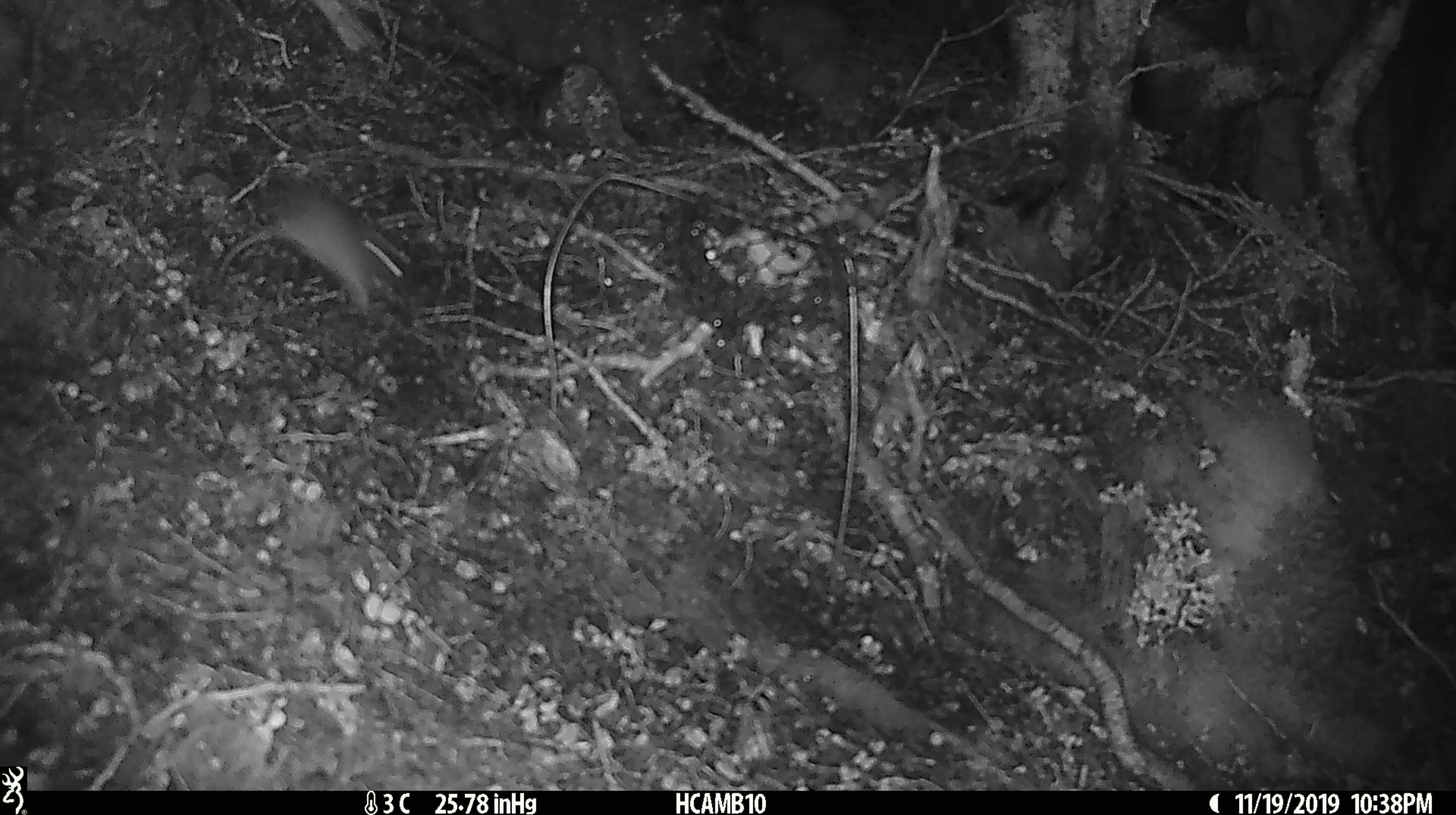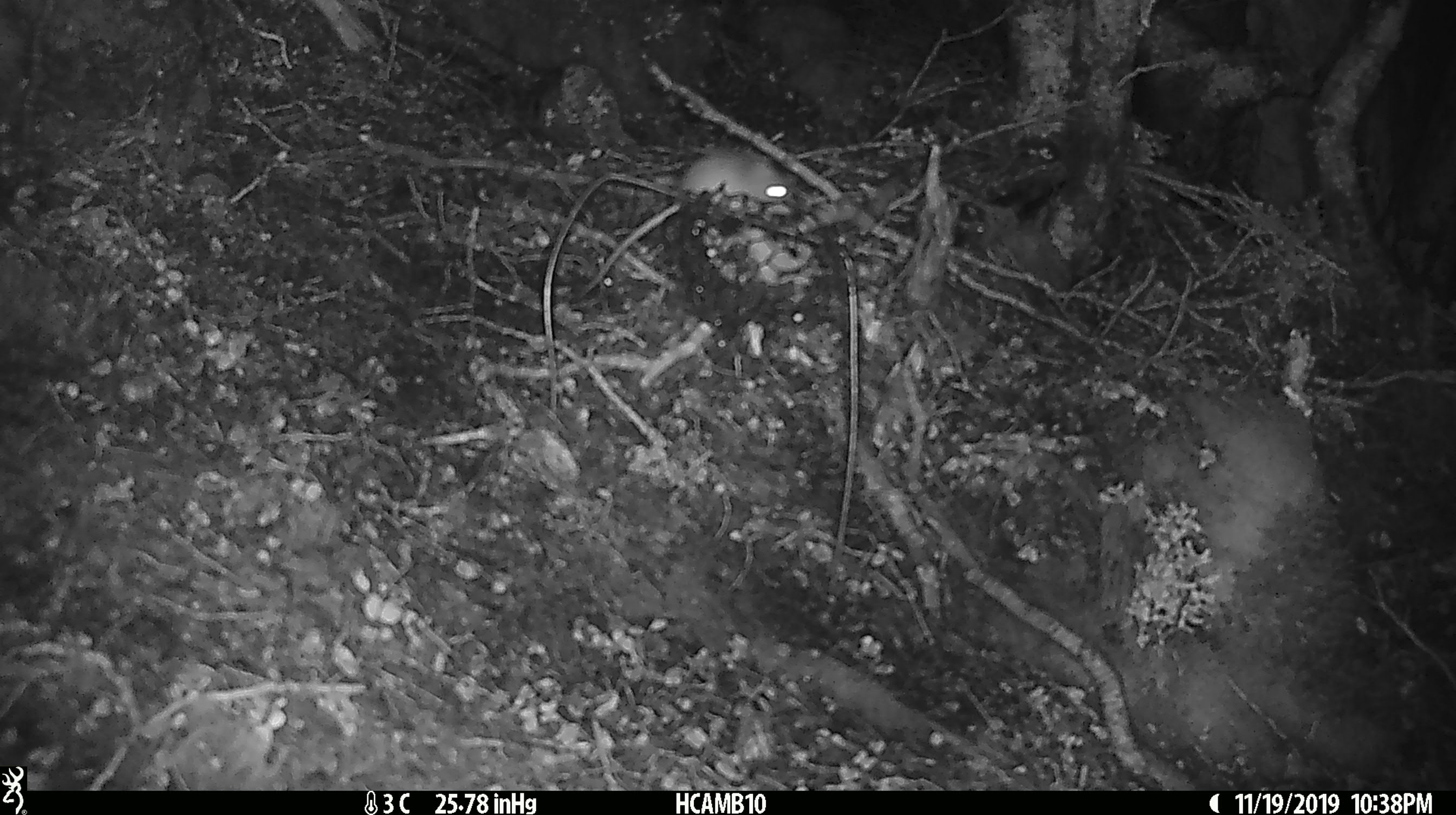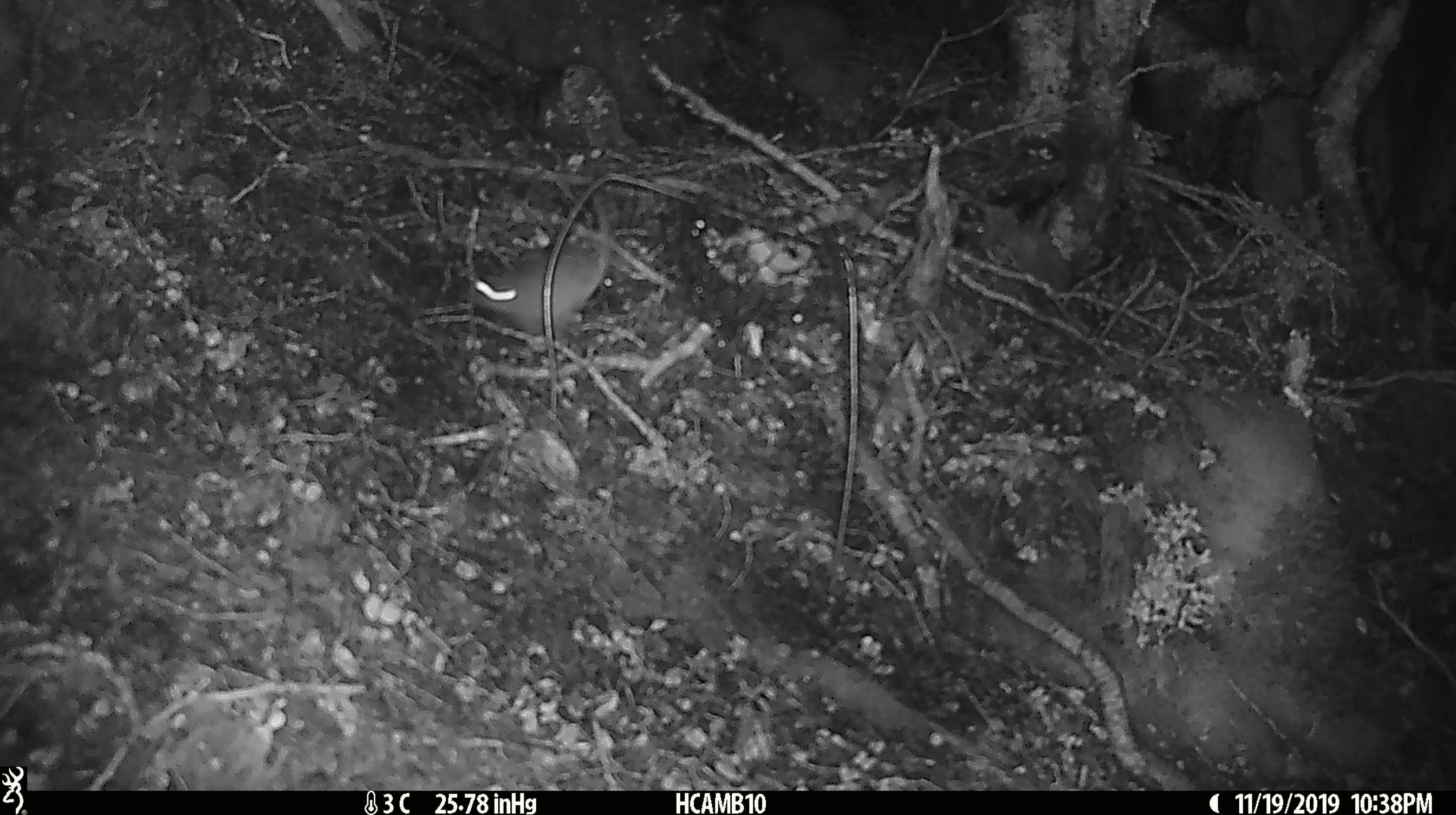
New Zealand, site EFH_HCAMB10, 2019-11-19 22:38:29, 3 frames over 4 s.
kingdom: Animalia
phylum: Chordata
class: Mammalia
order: Rodentia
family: Muridae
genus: Mus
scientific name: Mus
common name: mouse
Mouse (Mus).